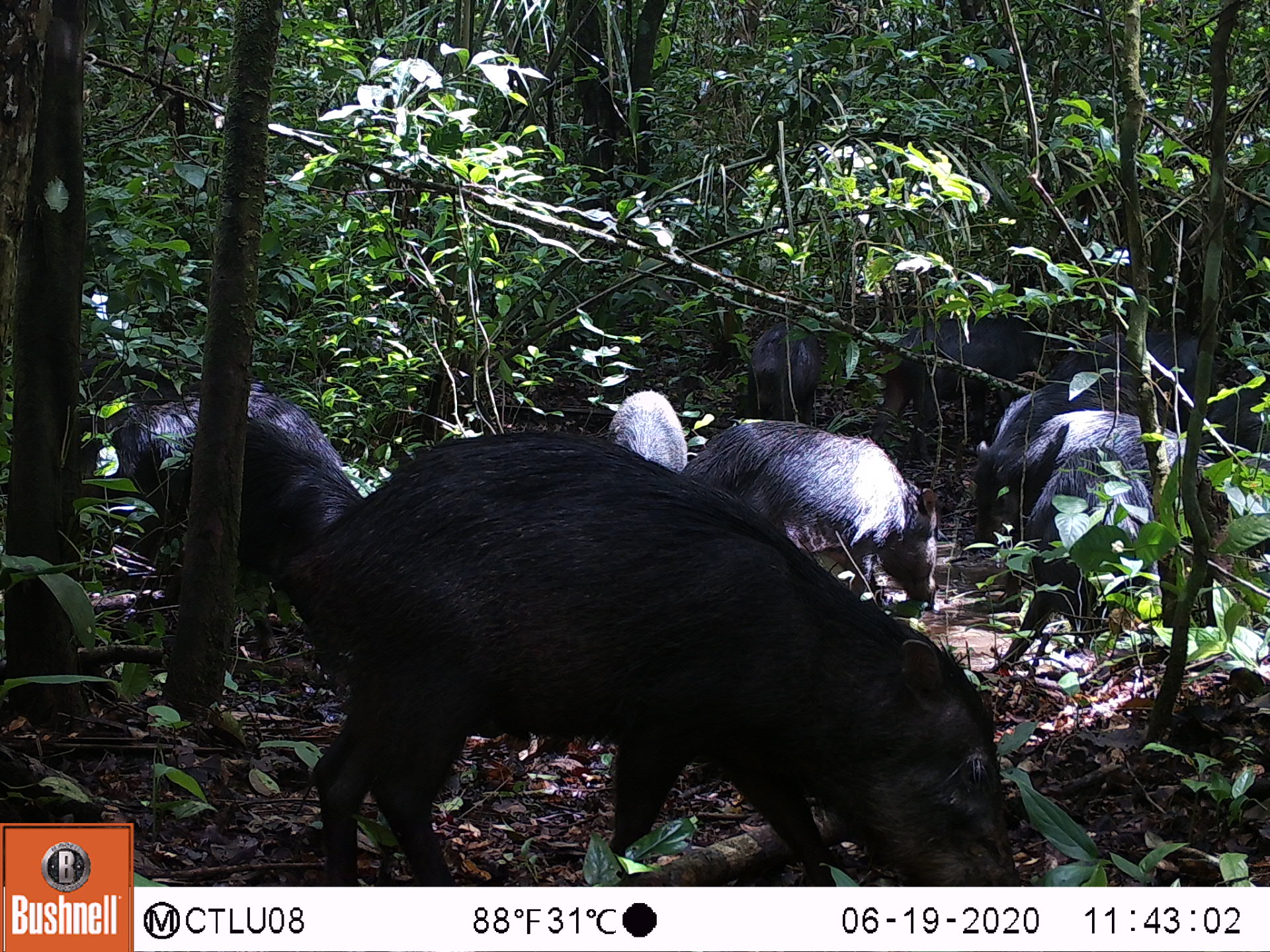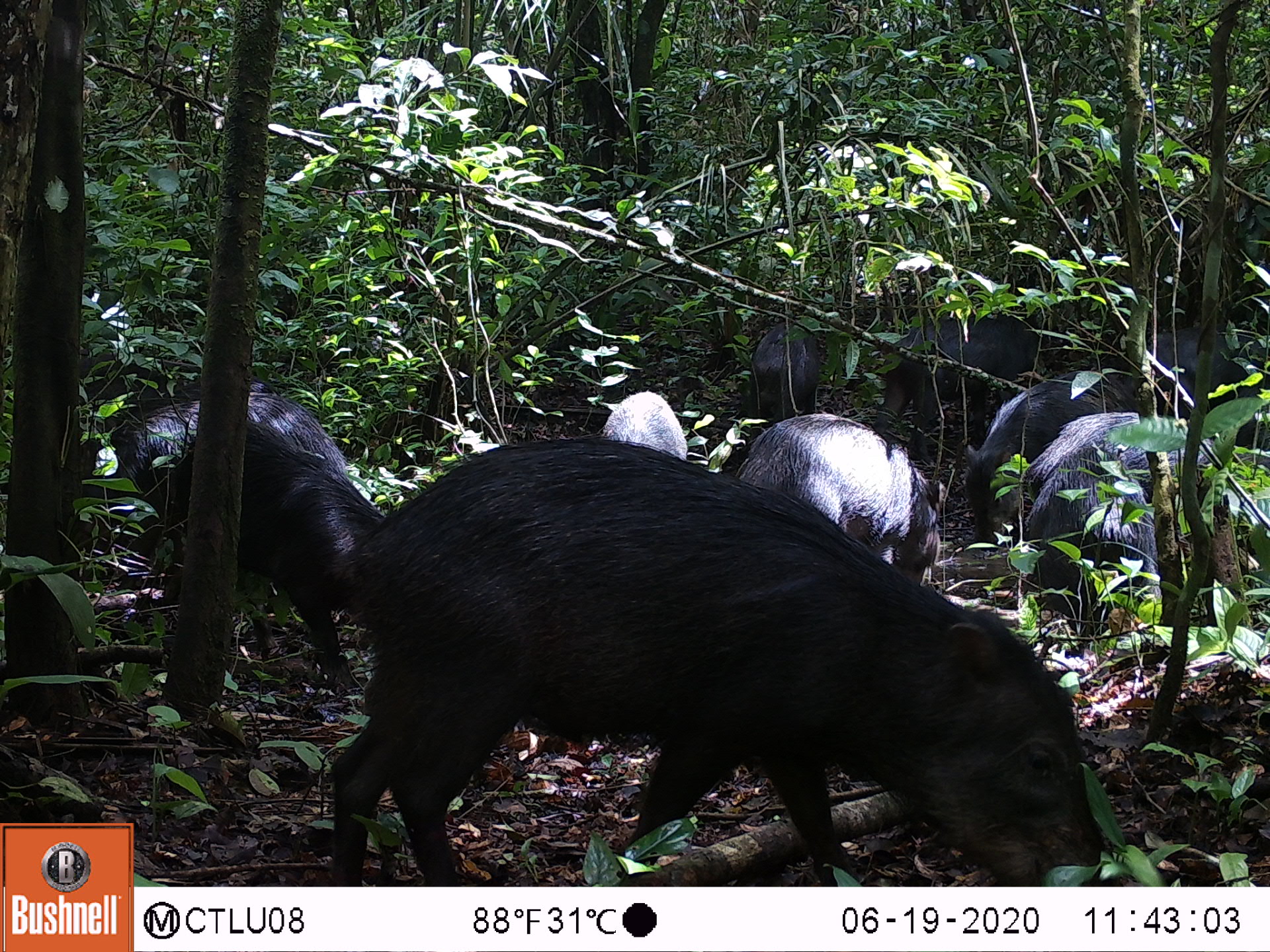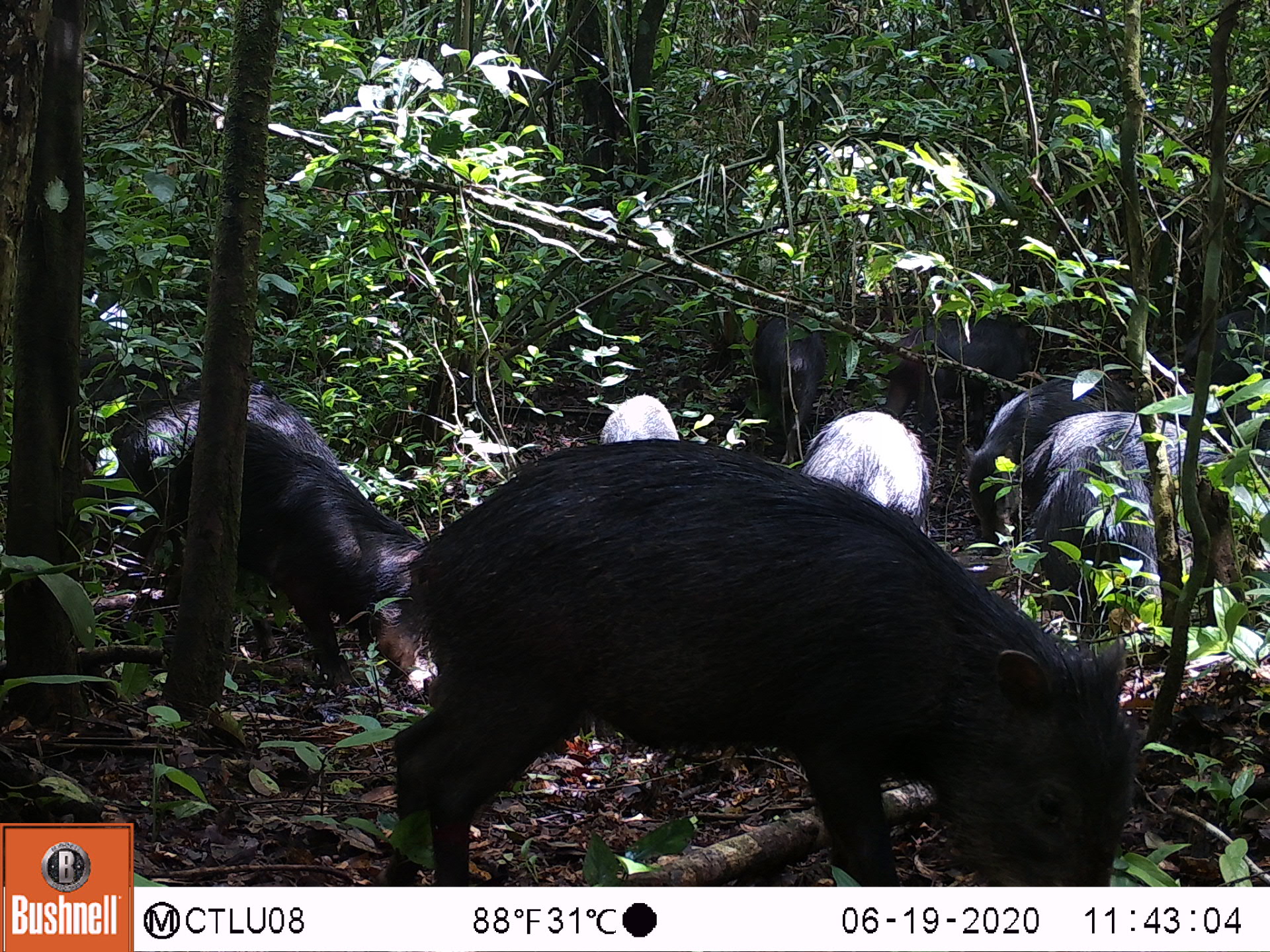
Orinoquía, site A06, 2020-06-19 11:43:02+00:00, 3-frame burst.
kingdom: Animalia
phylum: Chordata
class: Mammalia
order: Artiodactyla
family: Tayassuidae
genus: Tayassu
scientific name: Tayassu pecari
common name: white-lipped peccary